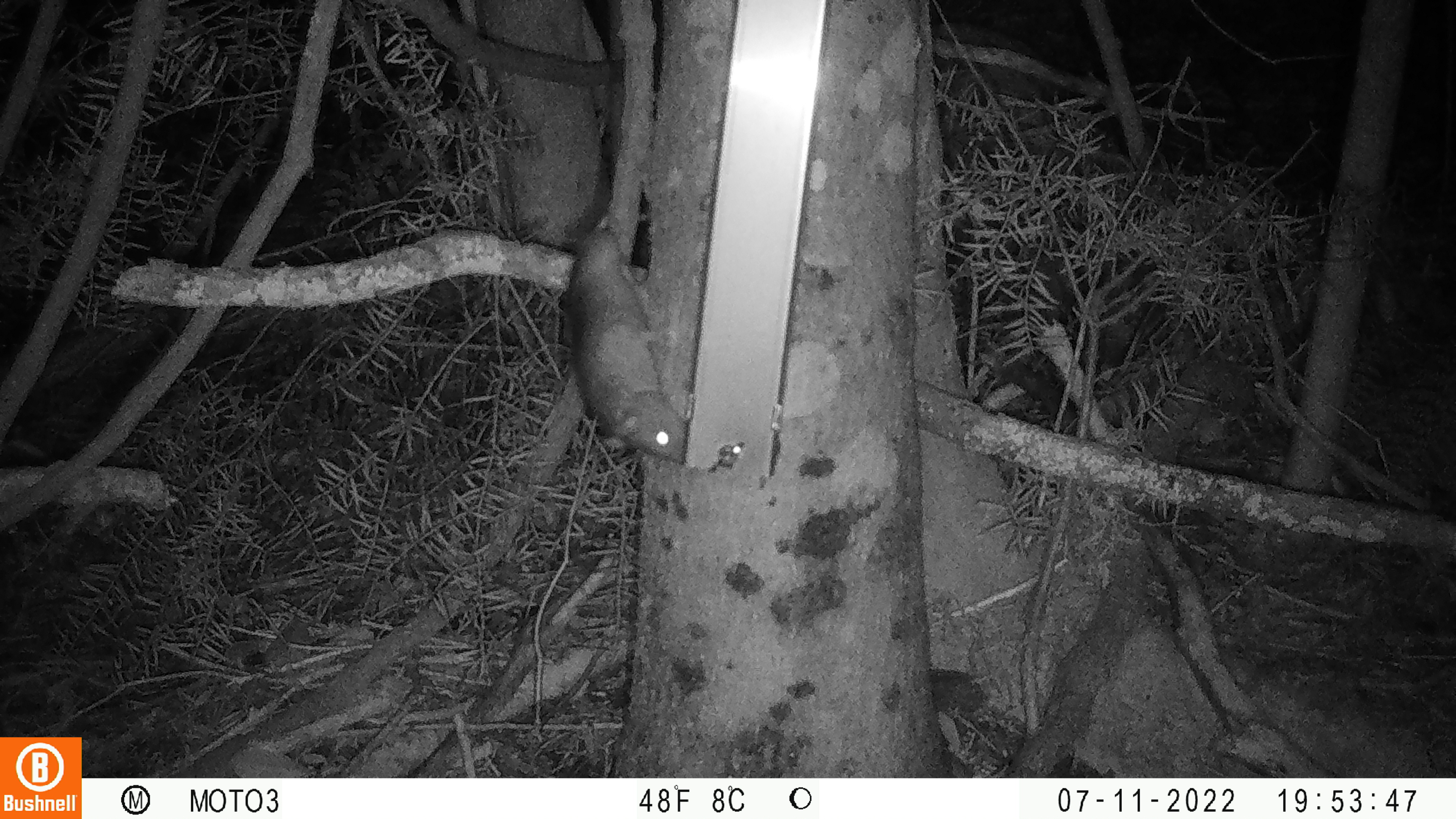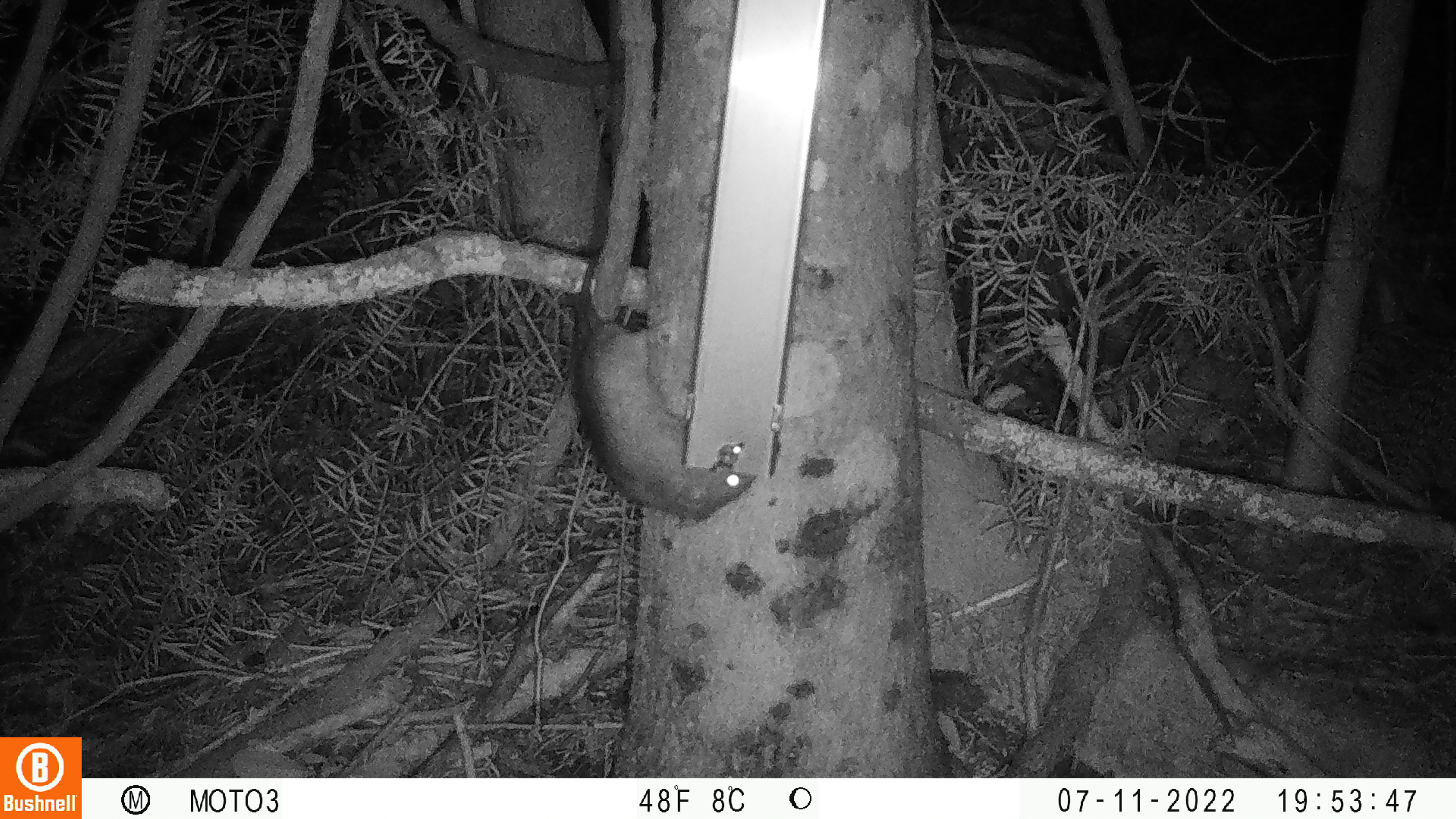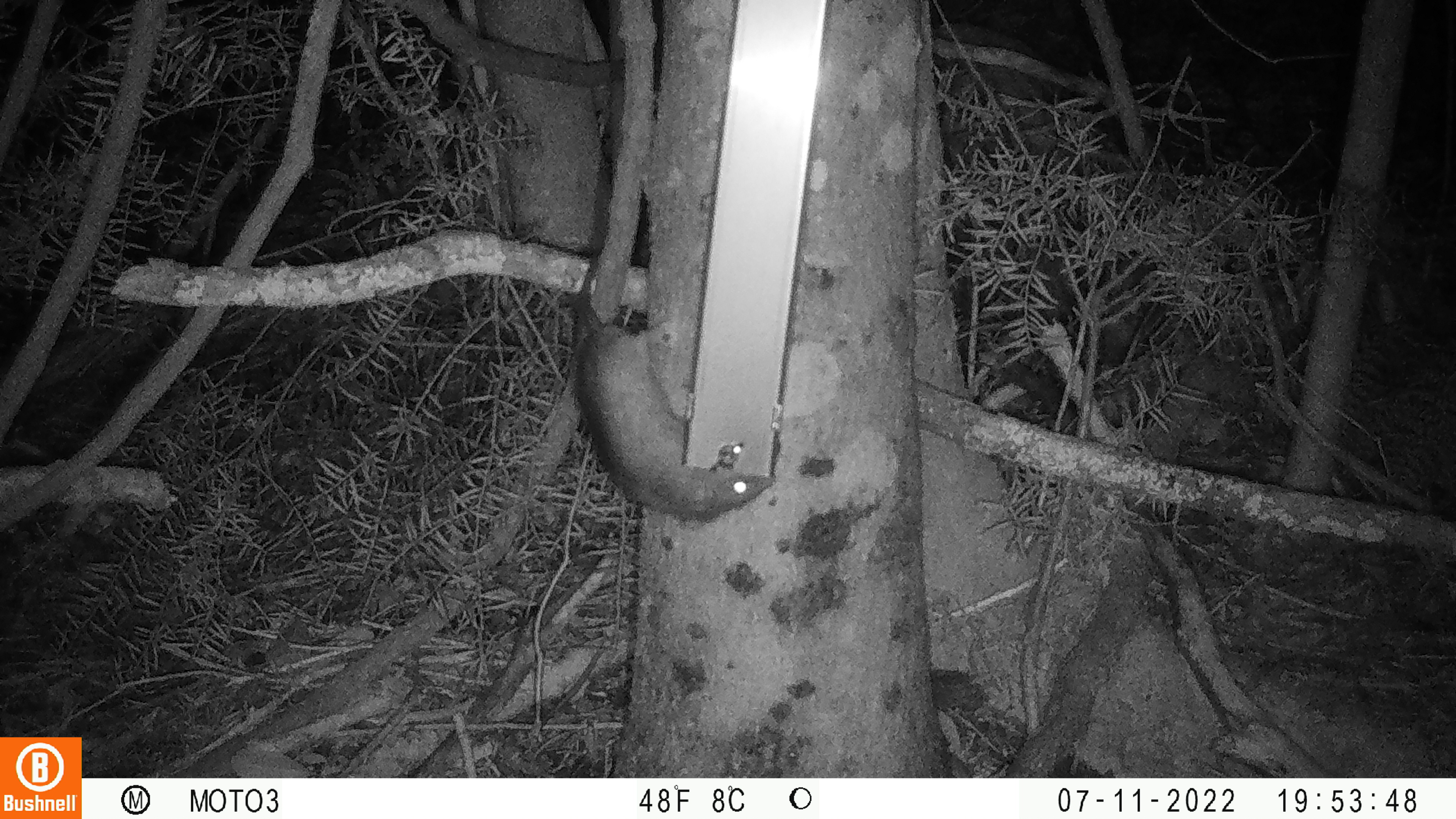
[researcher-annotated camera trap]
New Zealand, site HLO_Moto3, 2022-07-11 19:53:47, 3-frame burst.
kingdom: Animalia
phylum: Chordata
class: Mammalia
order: Rodentia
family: Muridae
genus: Rattus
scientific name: Rattus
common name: rat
Rat (Rattus).